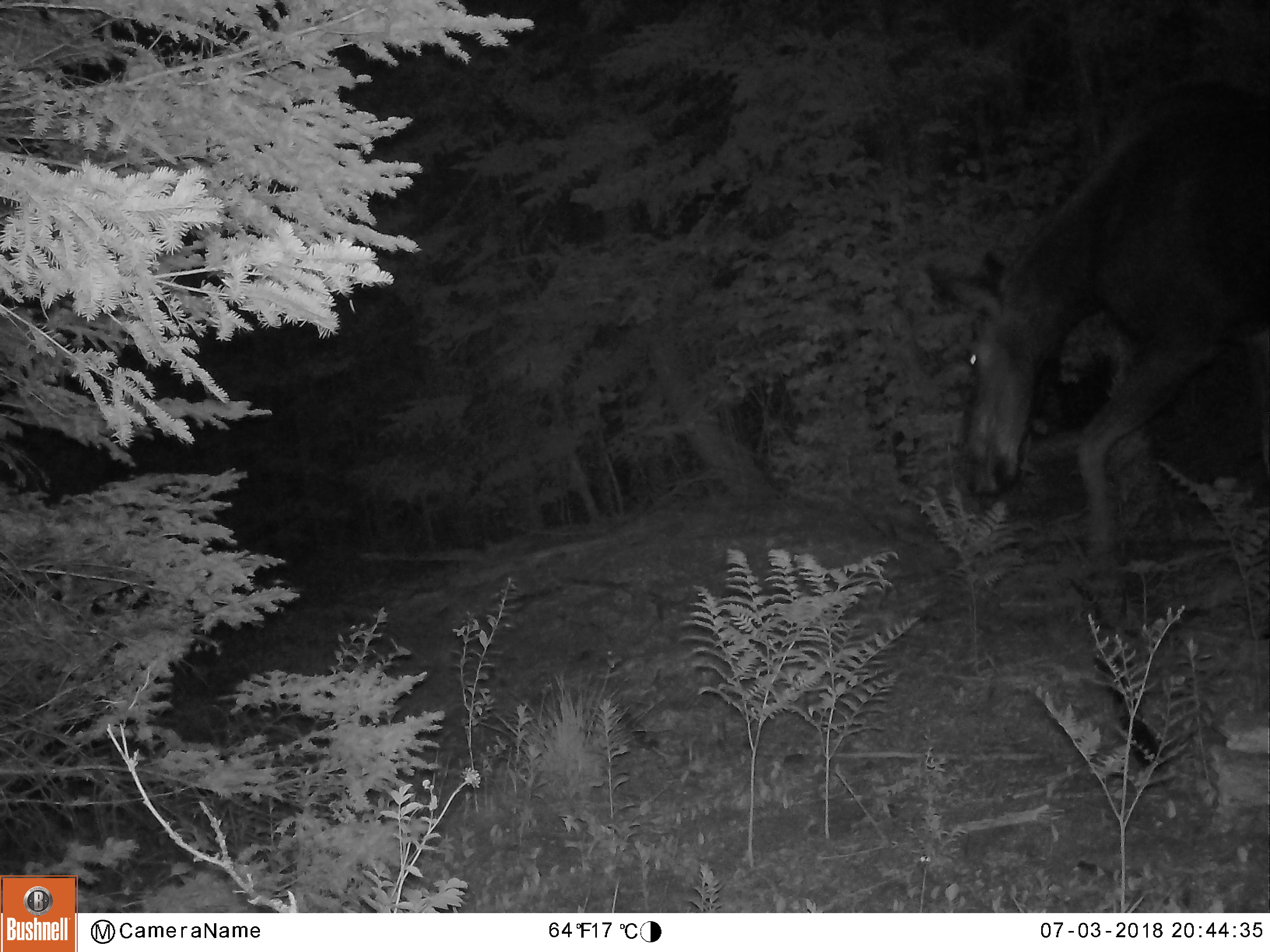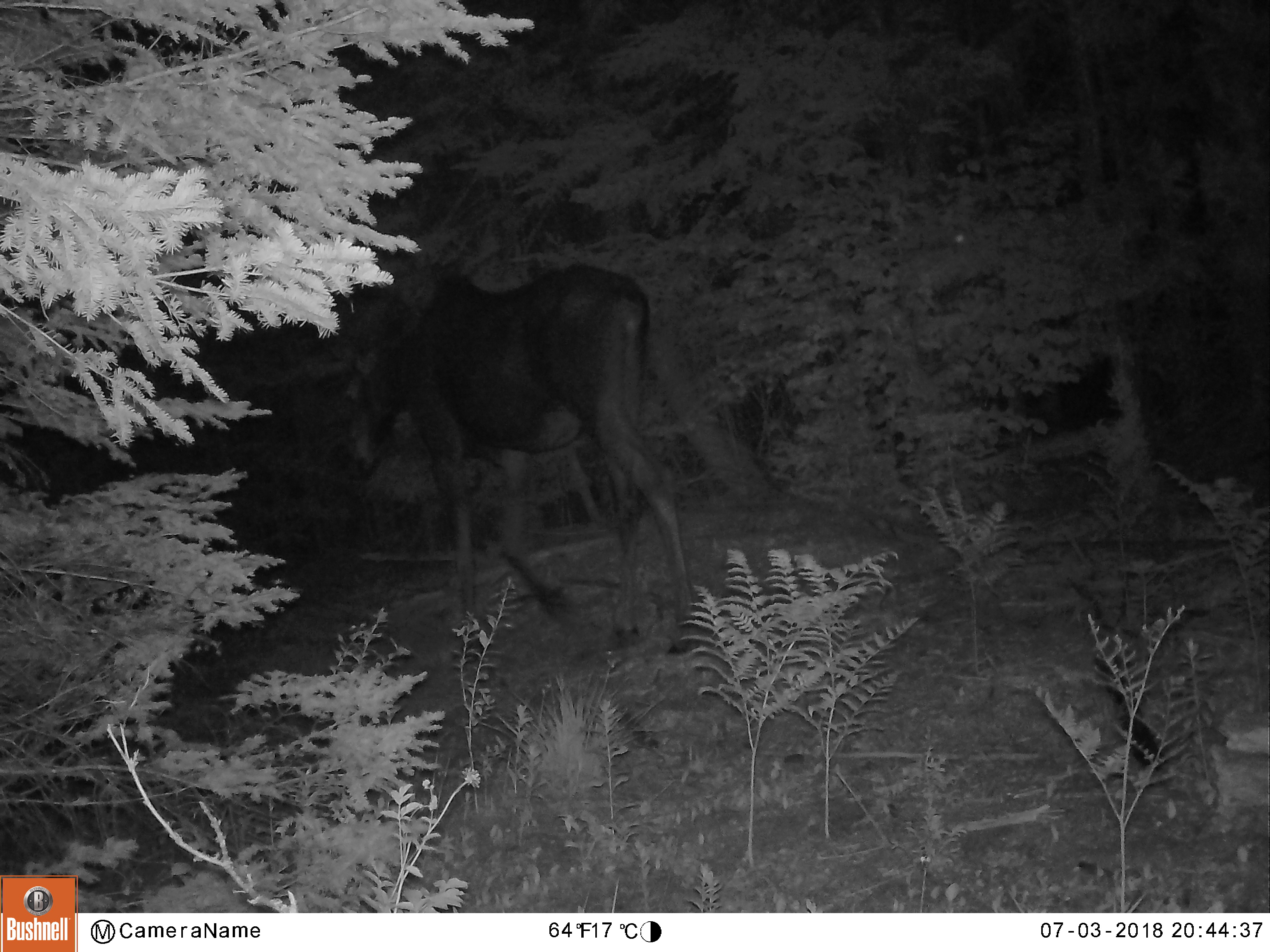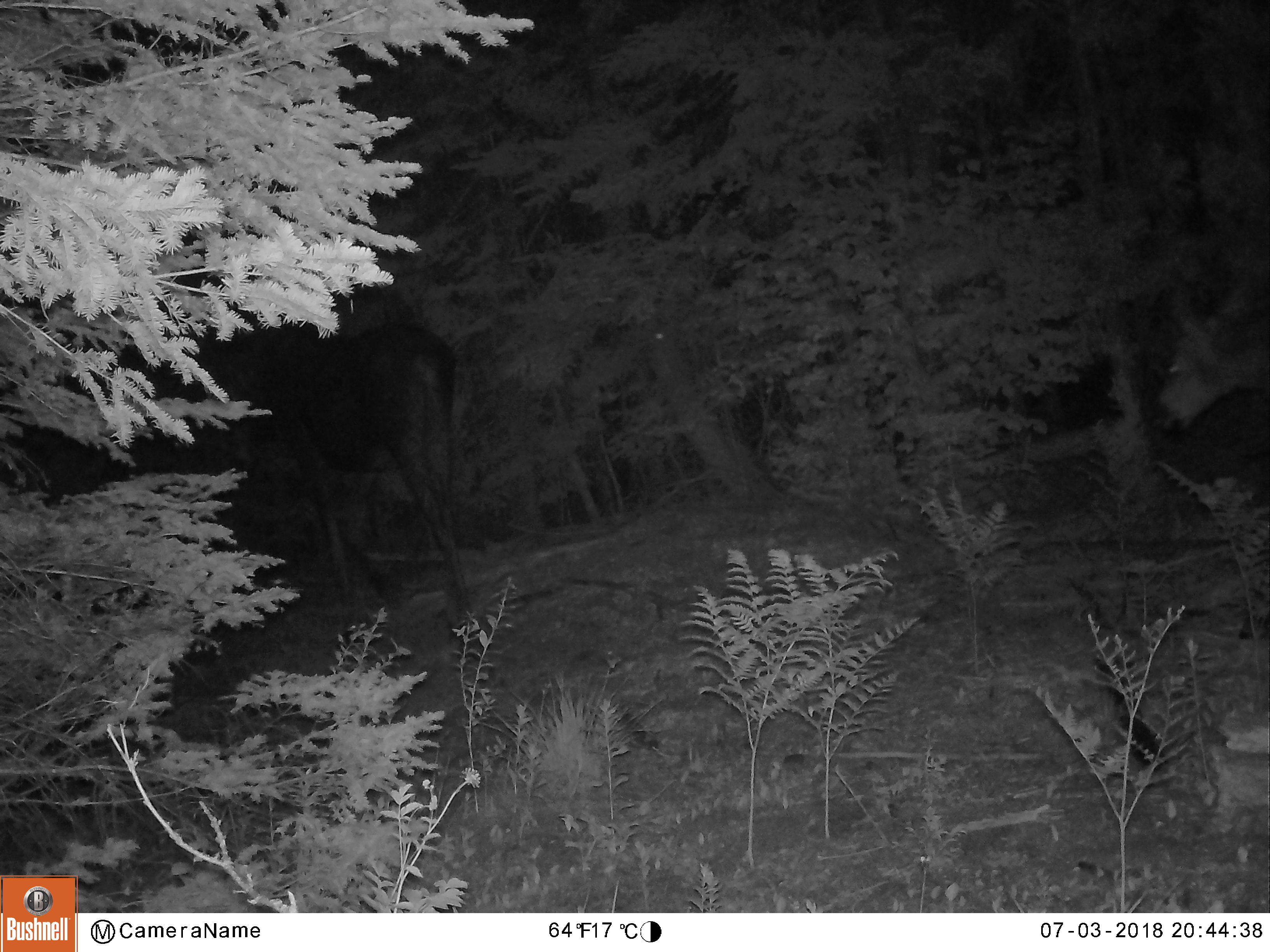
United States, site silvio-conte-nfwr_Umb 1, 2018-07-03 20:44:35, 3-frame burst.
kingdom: Animalia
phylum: Chordata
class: Mammalia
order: Artiodactyla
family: Cervidae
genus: Alces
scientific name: Alces alces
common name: moose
Moose (Alces alces).